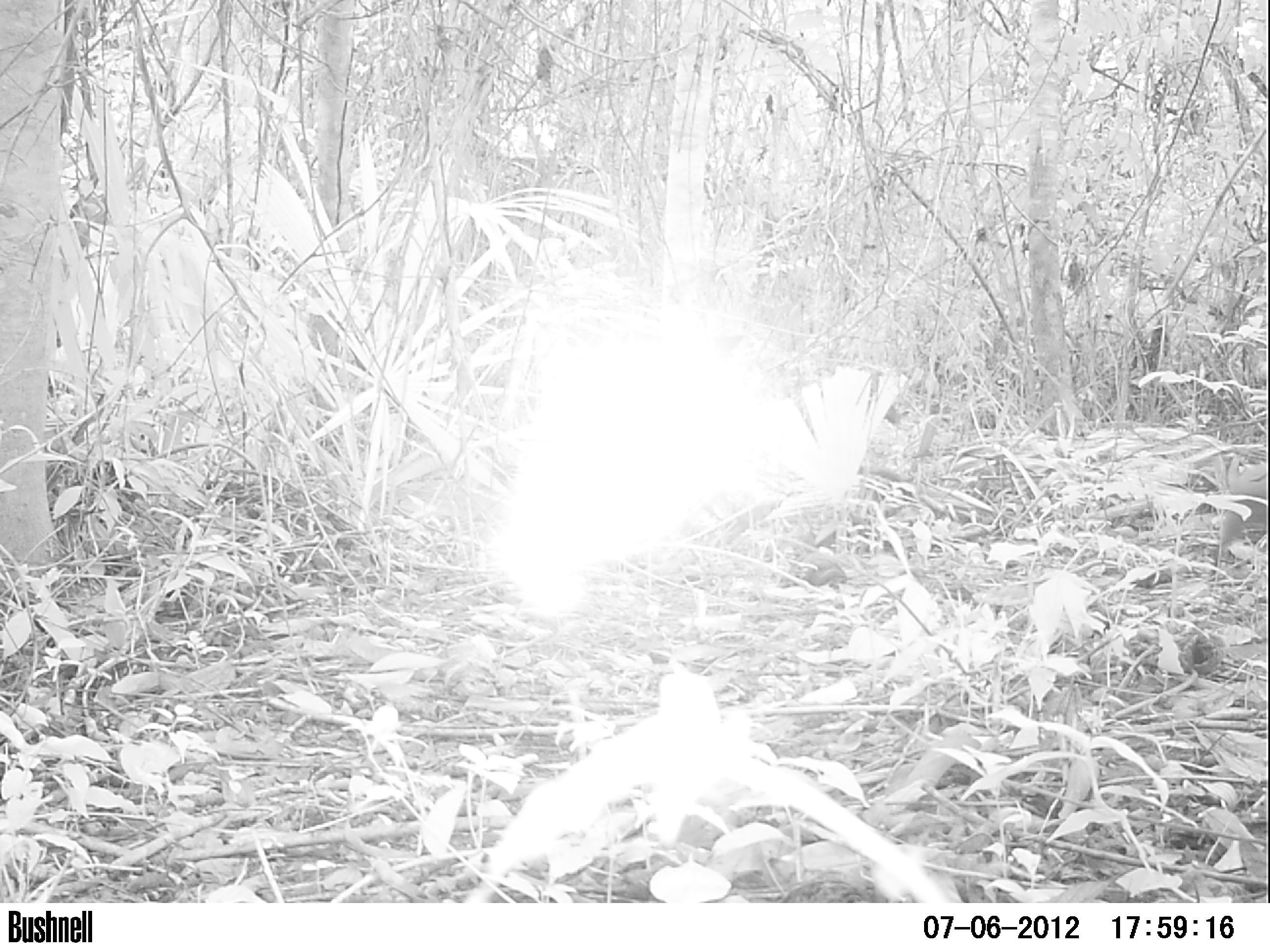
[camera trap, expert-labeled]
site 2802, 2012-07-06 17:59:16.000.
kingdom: Animalia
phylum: Chordata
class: Mammalia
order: Rodentia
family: Dasyproctidae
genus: Dasyprocta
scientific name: Dasyprocta punctata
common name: central american agouti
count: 1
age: adult